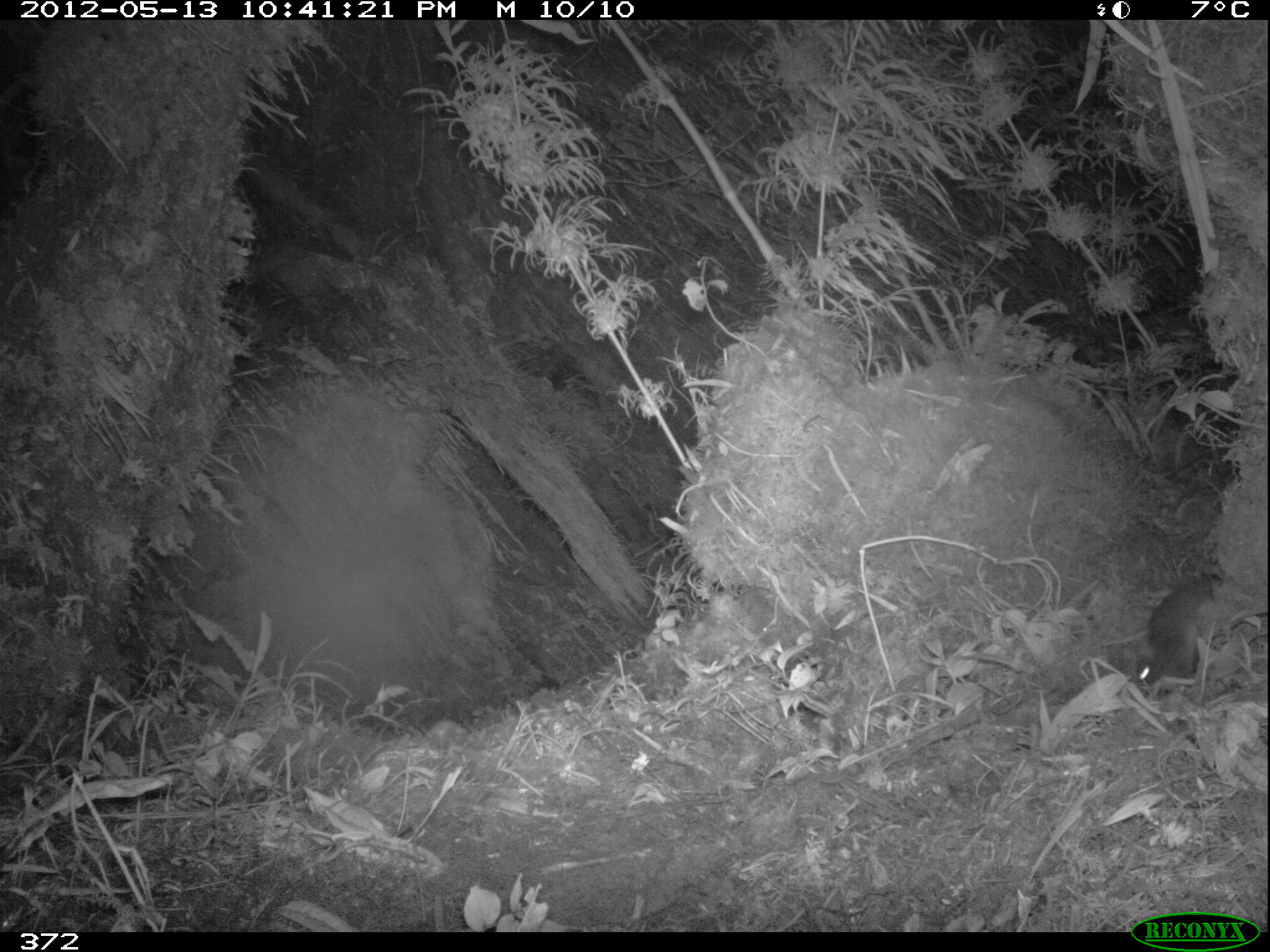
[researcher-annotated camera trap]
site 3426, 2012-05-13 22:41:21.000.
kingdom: Animalia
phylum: Chordata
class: Mammalia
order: Rodentia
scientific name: Rodentia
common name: rodents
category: unknown rodent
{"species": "unknown rodent (rodents) (Rodentia)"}